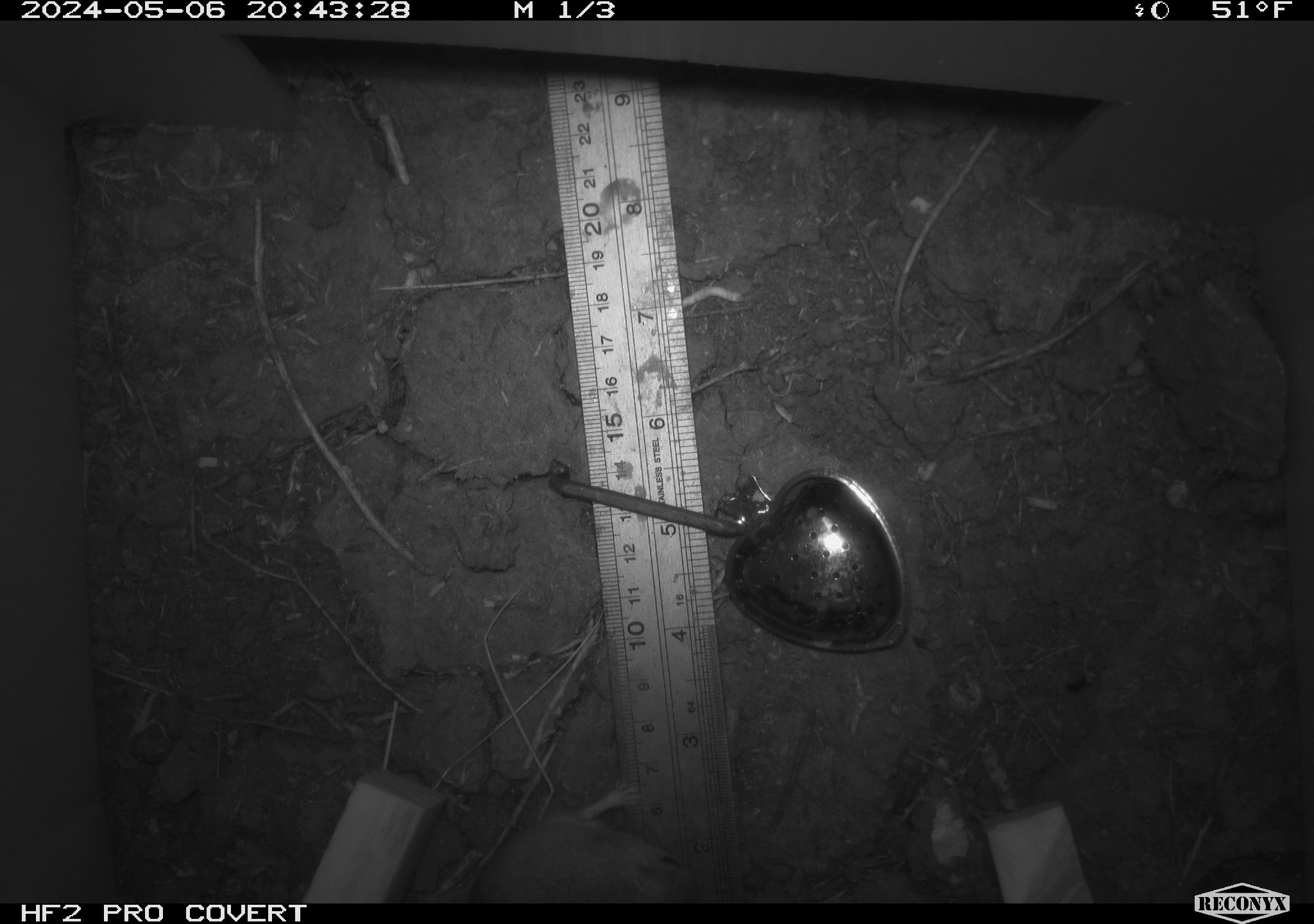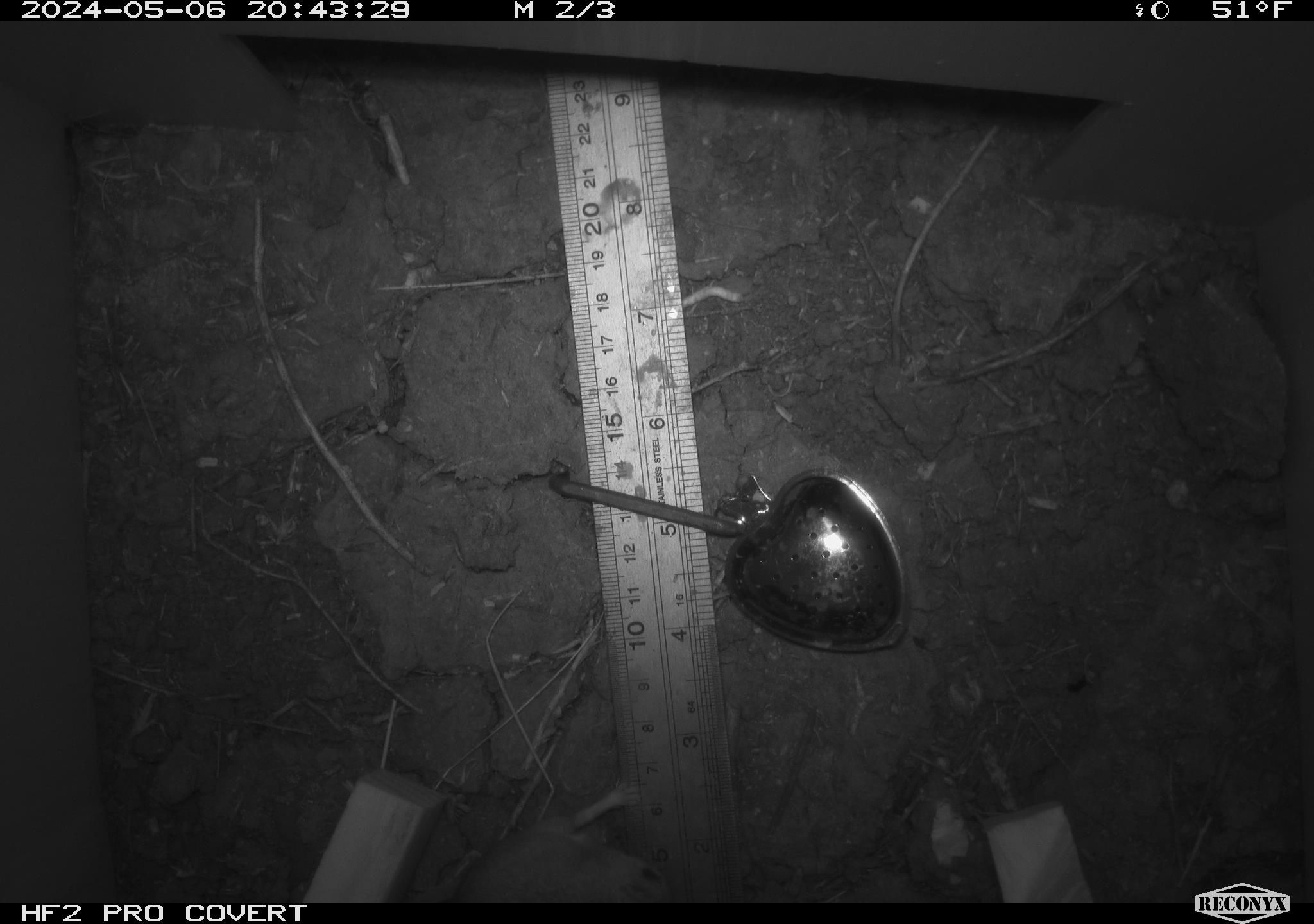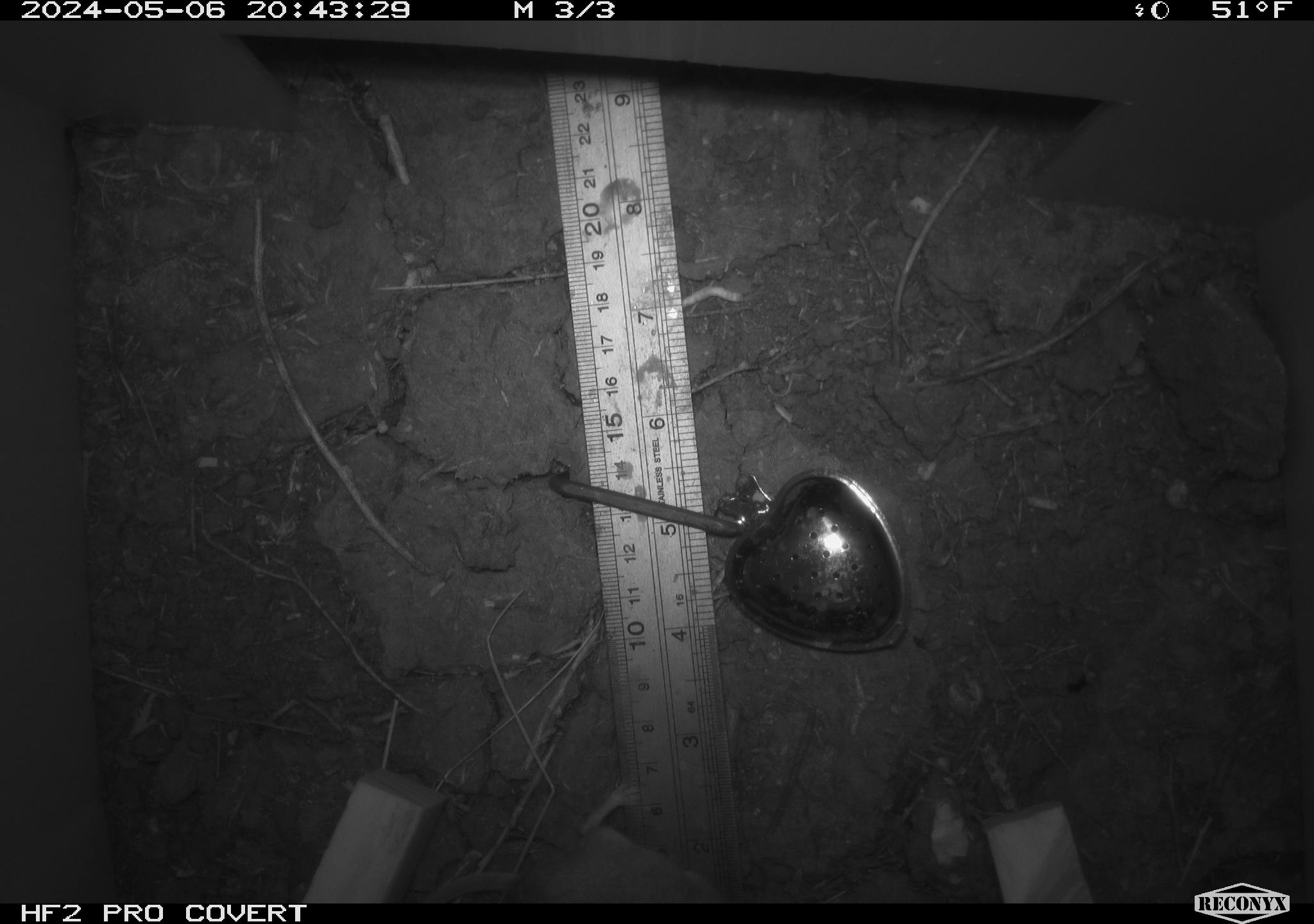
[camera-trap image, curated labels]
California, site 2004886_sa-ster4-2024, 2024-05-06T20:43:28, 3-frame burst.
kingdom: Animalia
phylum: Chordata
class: Mammalia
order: Rodentia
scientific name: Rodentia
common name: mouse species